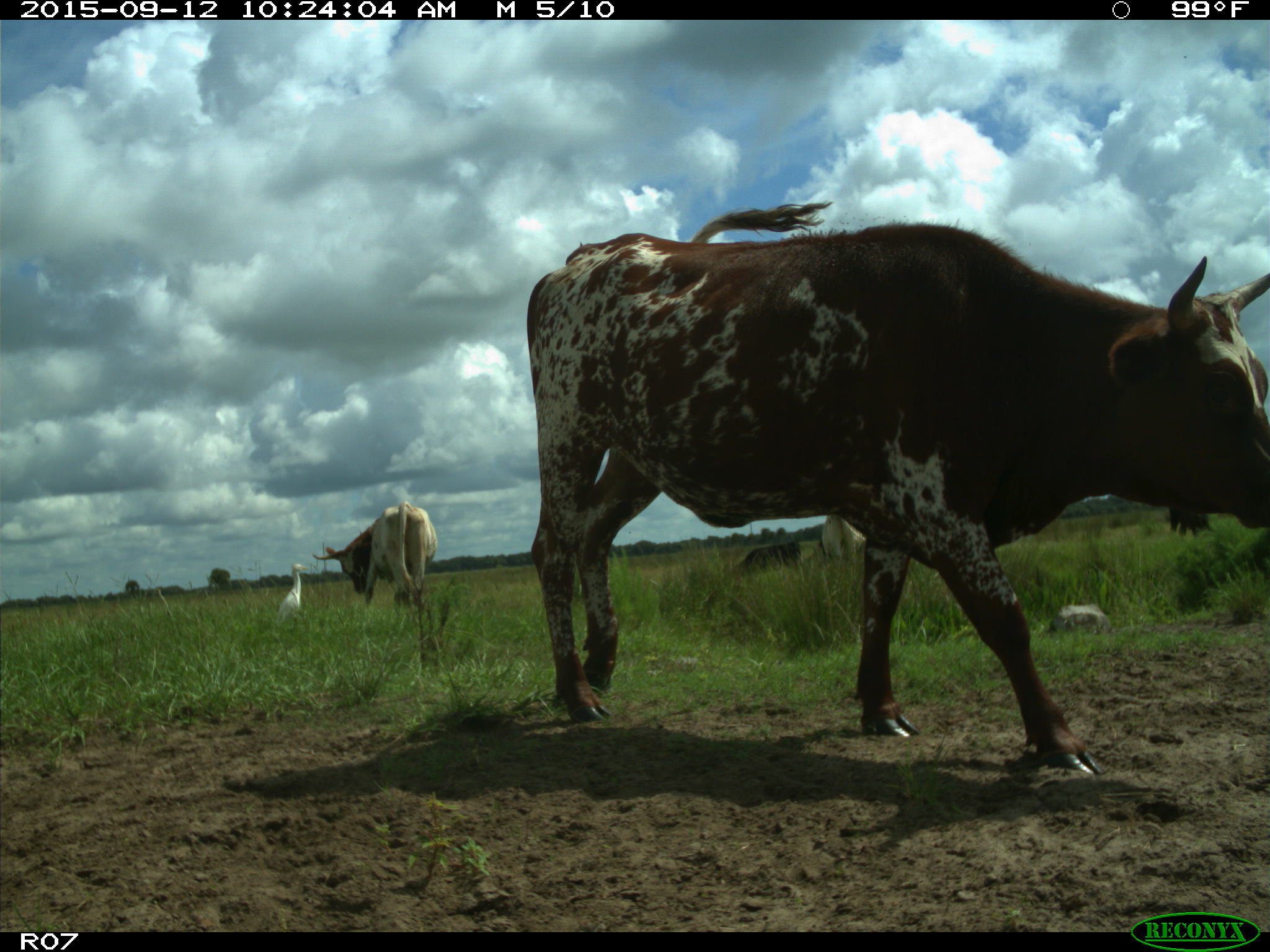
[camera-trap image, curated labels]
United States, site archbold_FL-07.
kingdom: Animalia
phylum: Chordata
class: Mammalia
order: Artiodactyla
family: Bovidae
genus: Bos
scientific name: Bos taurus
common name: domestic cow